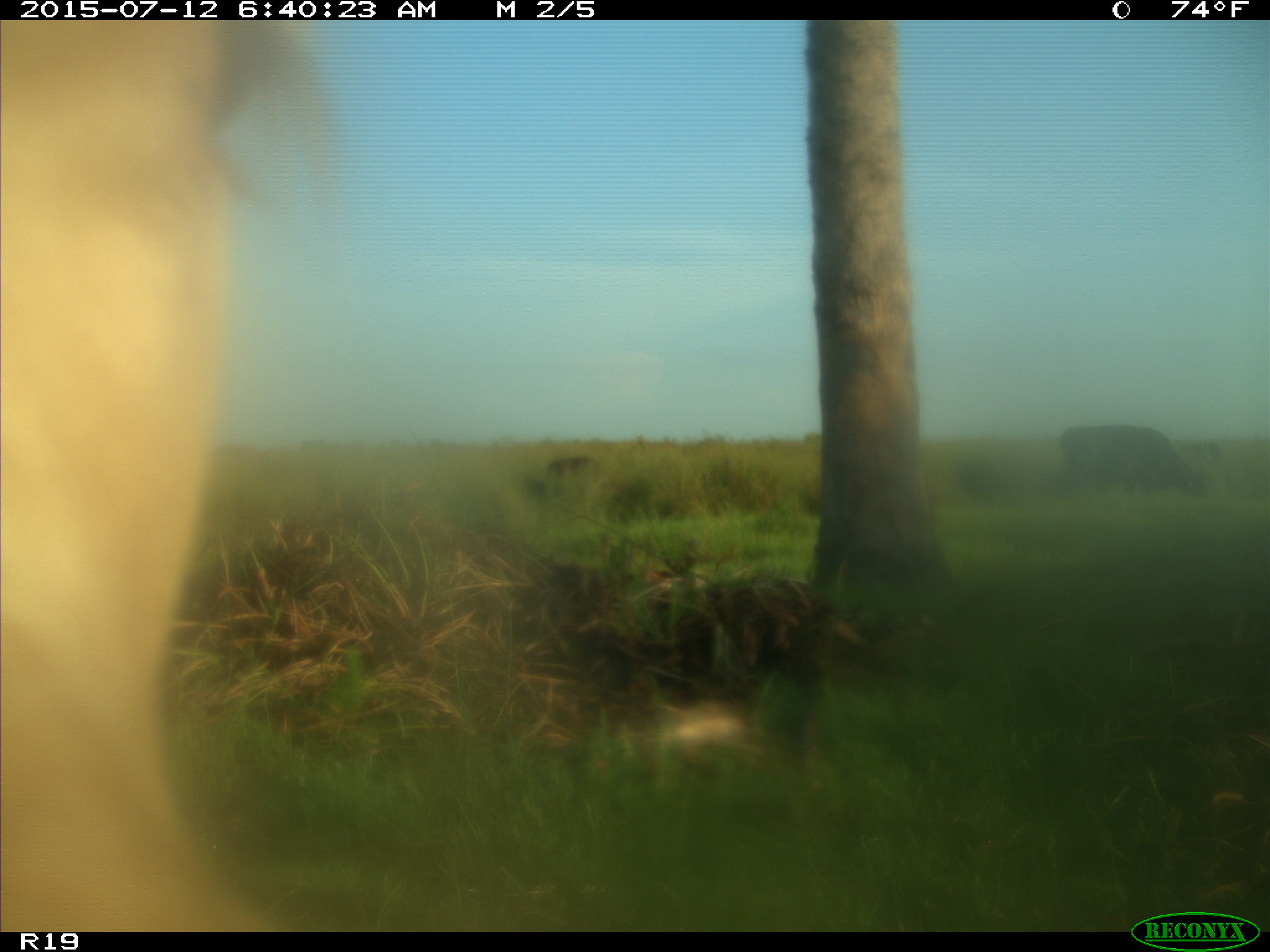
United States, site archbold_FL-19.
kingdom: Animalia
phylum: Chordata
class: Mammalia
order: Artiodactyla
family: Bovidae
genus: Bos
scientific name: Bos taurus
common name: domestic cow